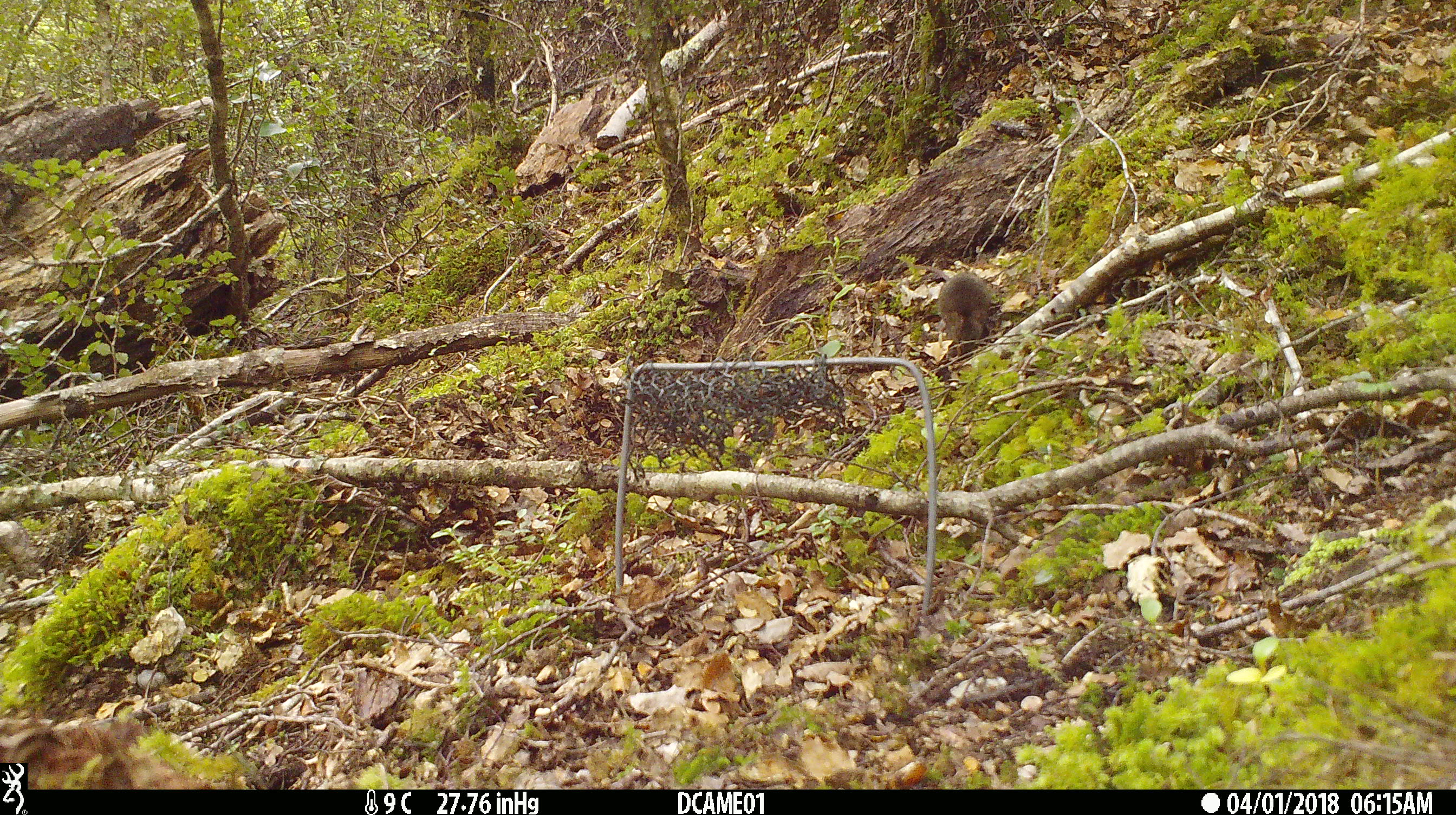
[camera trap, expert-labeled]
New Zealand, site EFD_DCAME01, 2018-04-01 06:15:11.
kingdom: Animalia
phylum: Chordata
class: Mammalia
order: Rodentia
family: Muridae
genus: Mus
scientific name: Mus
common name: mouse